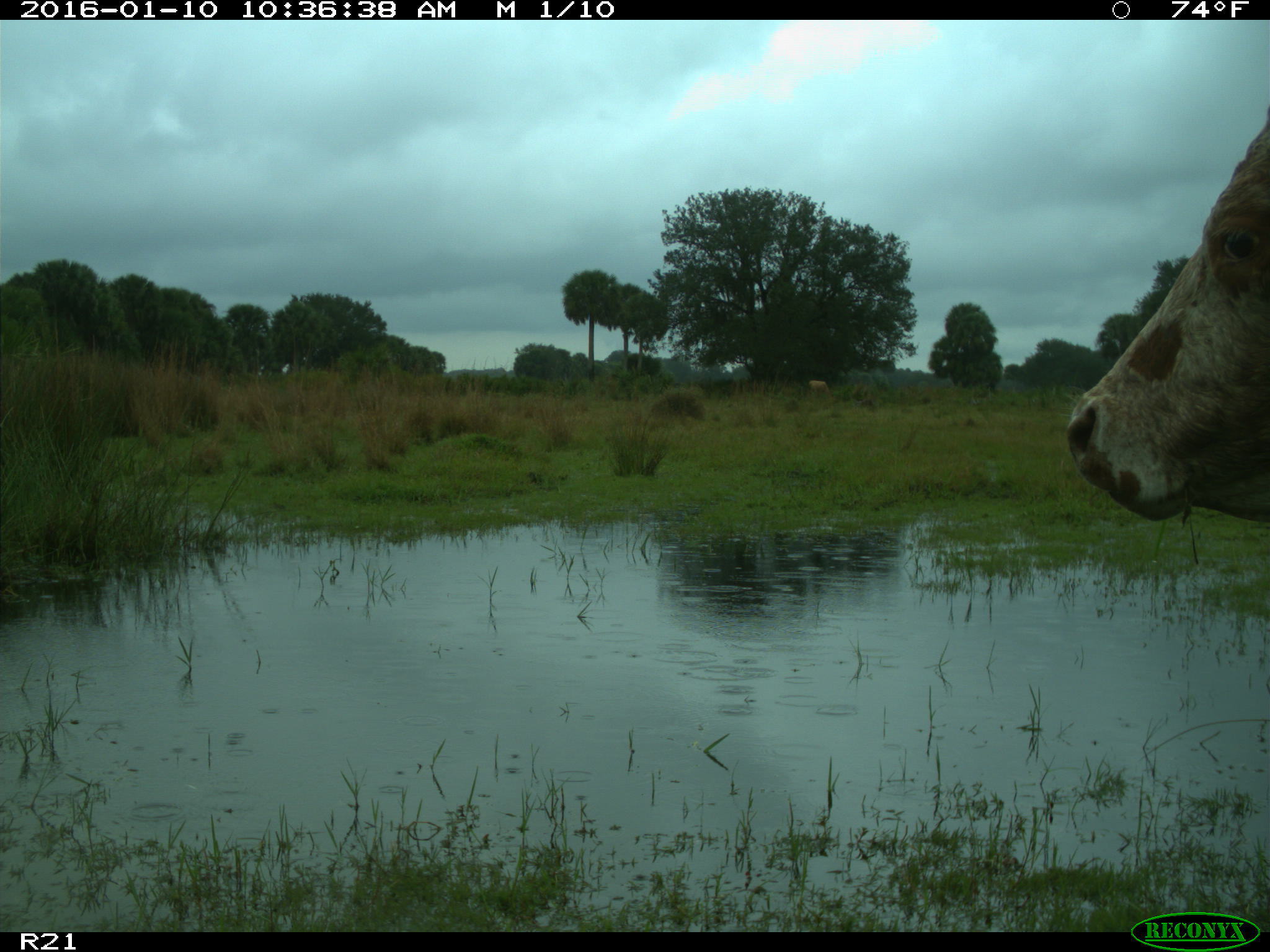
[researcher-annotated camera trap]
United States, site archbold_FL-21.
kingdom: Animalia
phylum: Chordata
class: Mammalia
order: Artiodactyla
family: Bovidae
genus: Bos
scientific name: Bos taurus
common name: domestic cow